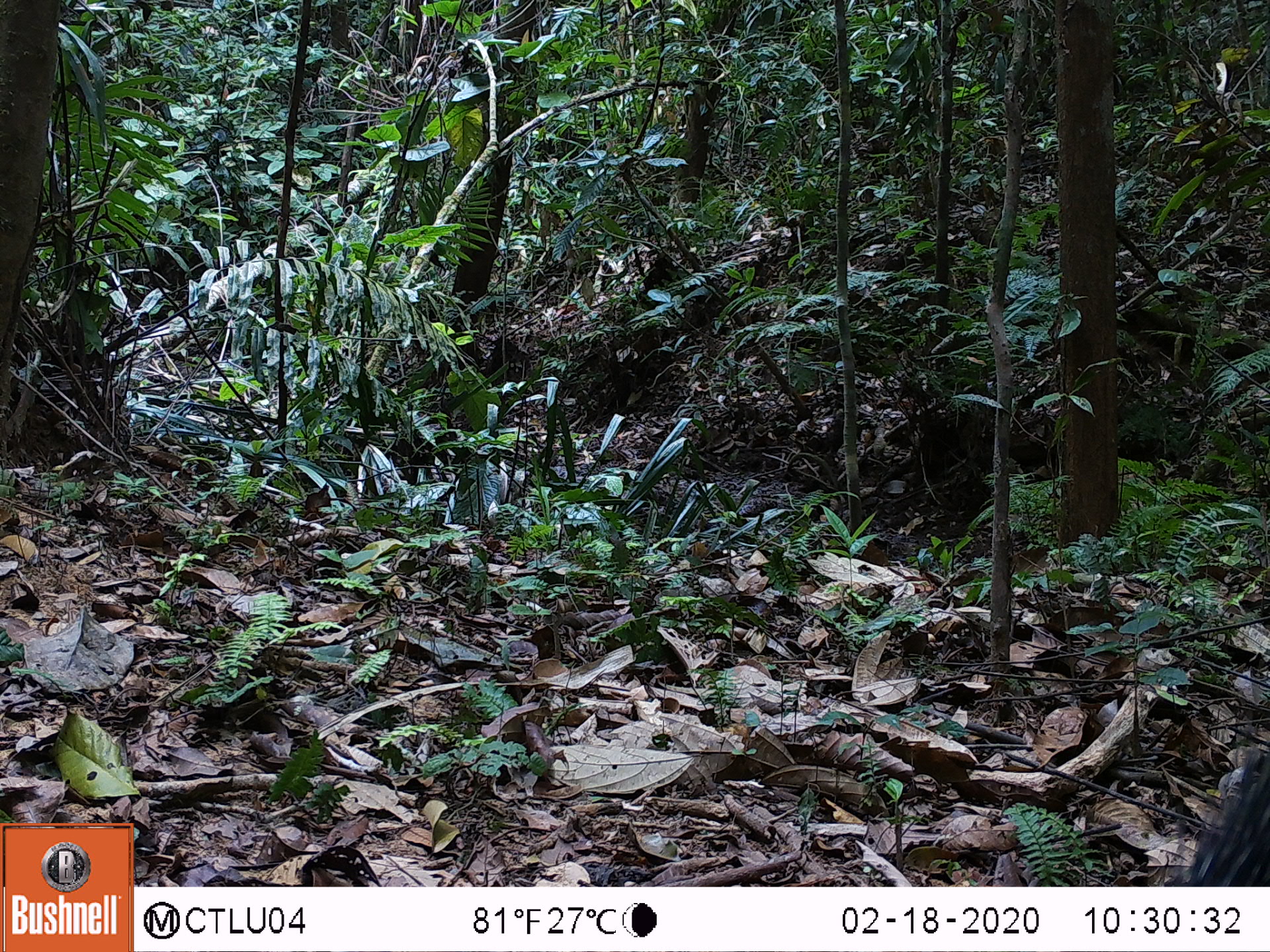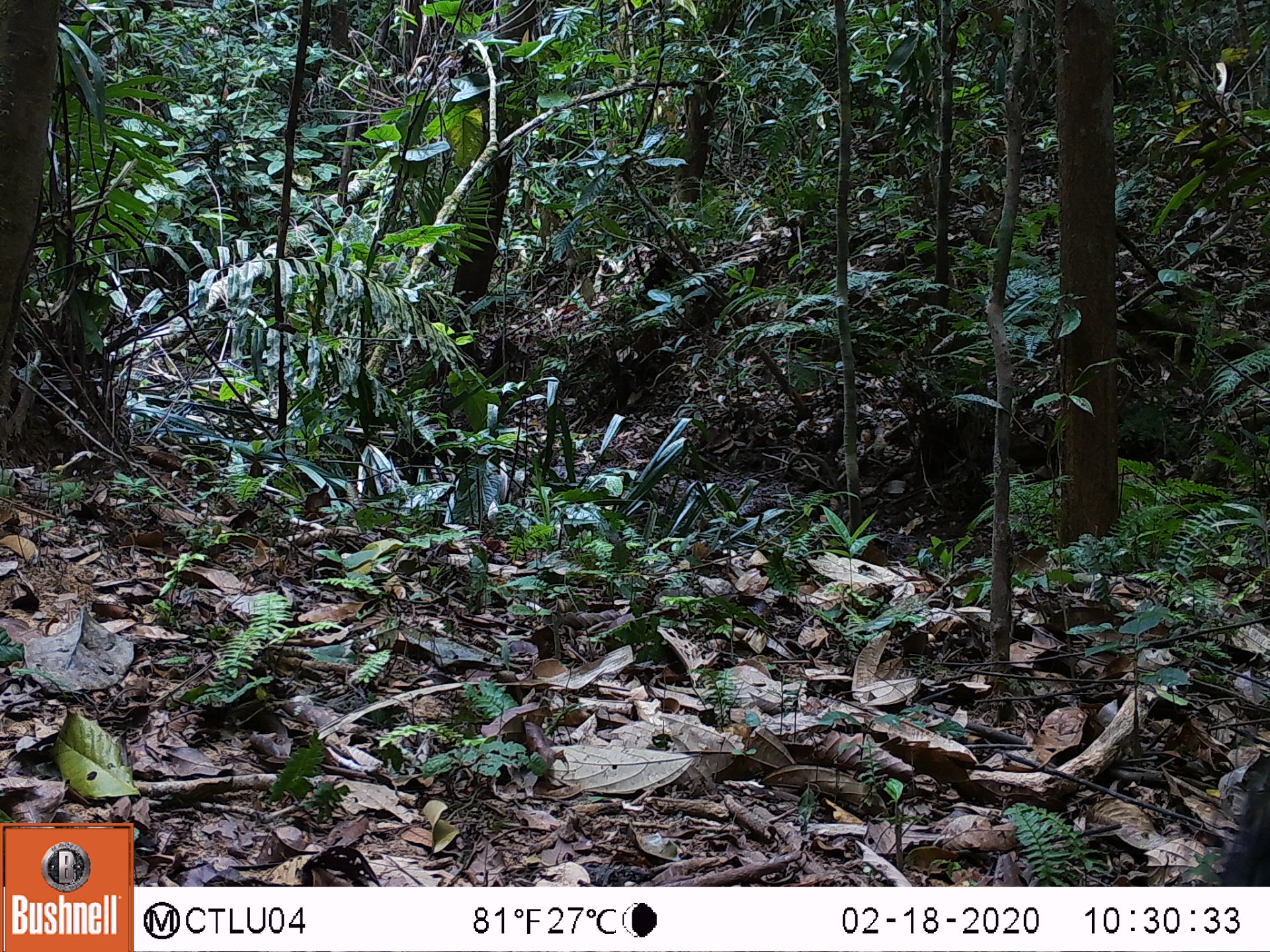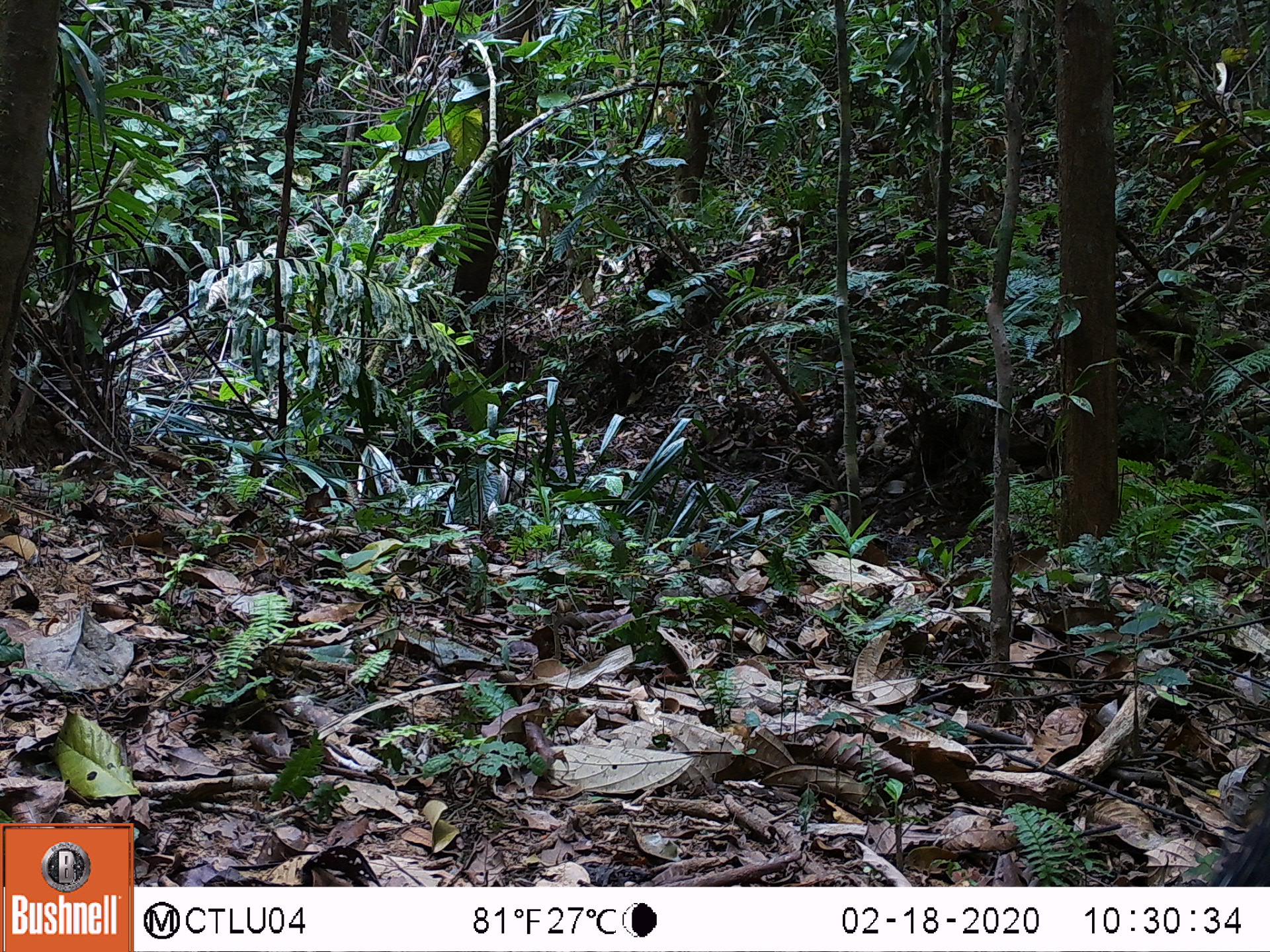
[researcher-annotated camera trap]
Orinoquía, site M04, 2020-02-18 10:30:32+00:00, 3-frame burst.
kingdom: Animalia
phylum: Chordata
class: Mammalia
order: Artiodactyla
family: Tayassuidae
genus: Pecari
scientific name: Pecari tajacu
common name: collared peccary